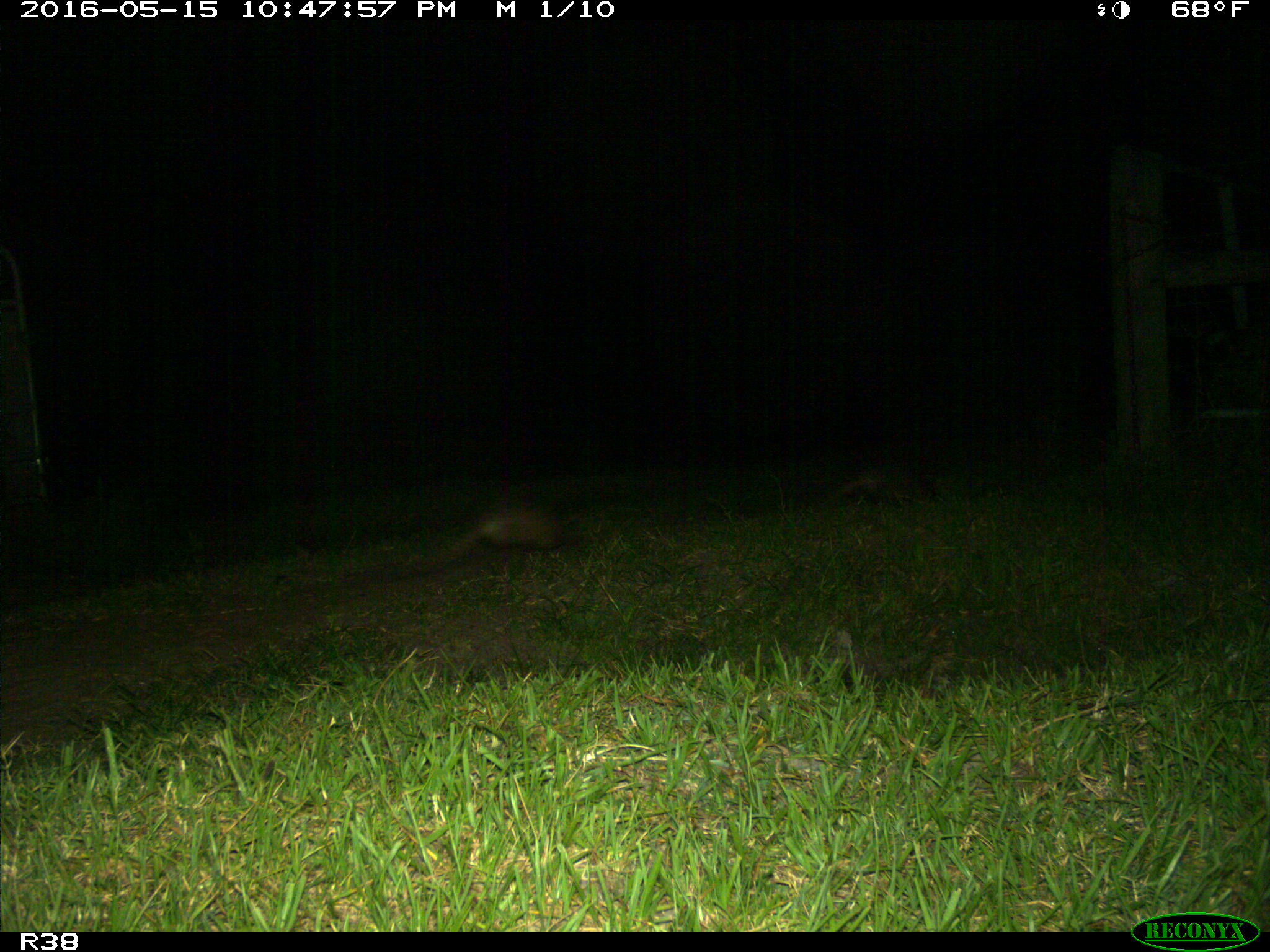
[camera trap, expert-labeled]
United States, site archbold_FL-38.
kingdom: Animalia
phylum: Chordata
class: Mammalia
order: Cingulata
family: Dasypodidae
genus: Dasypus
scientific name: Dasypus novemcinctus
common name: nine-banded armadillo